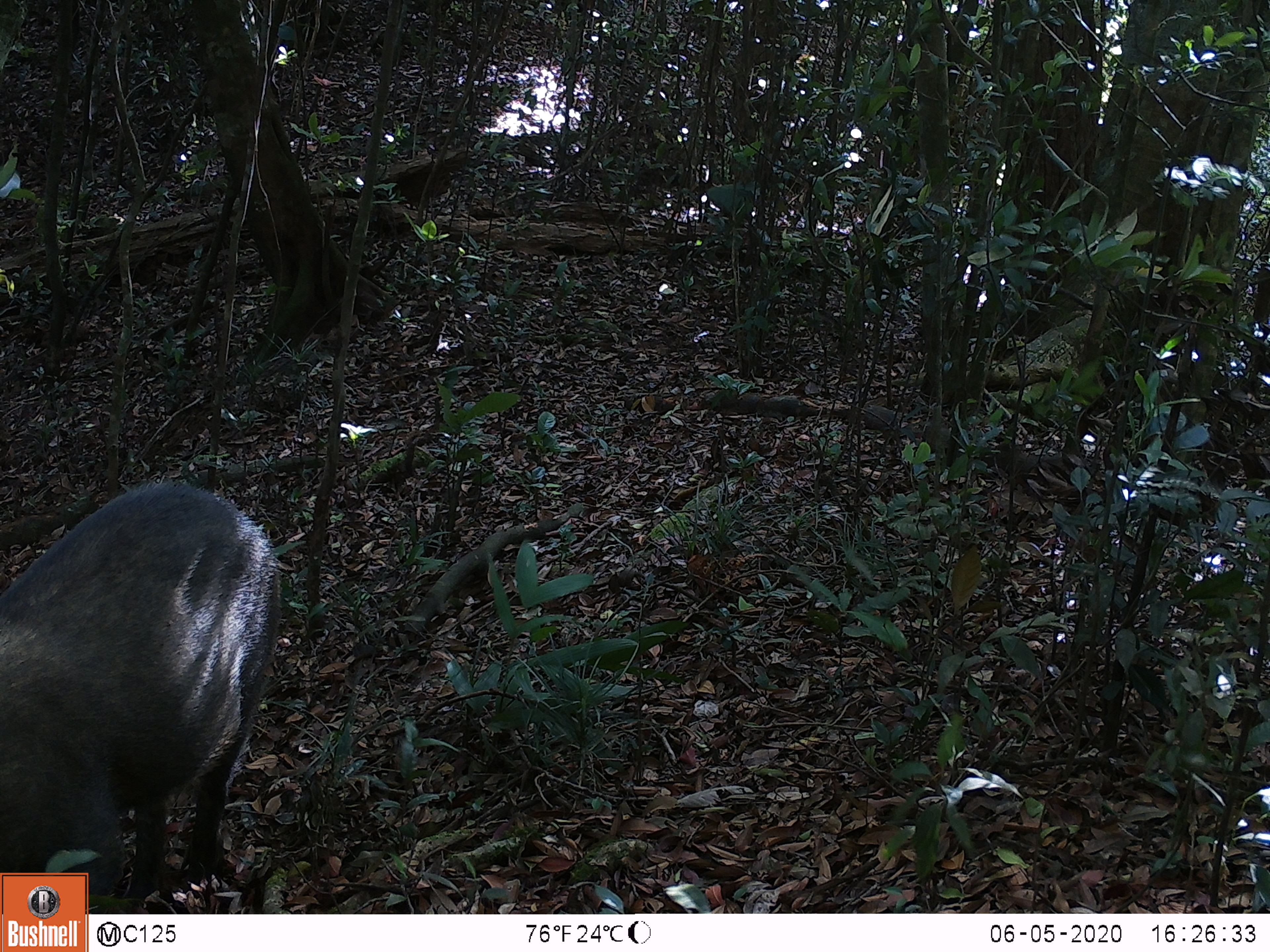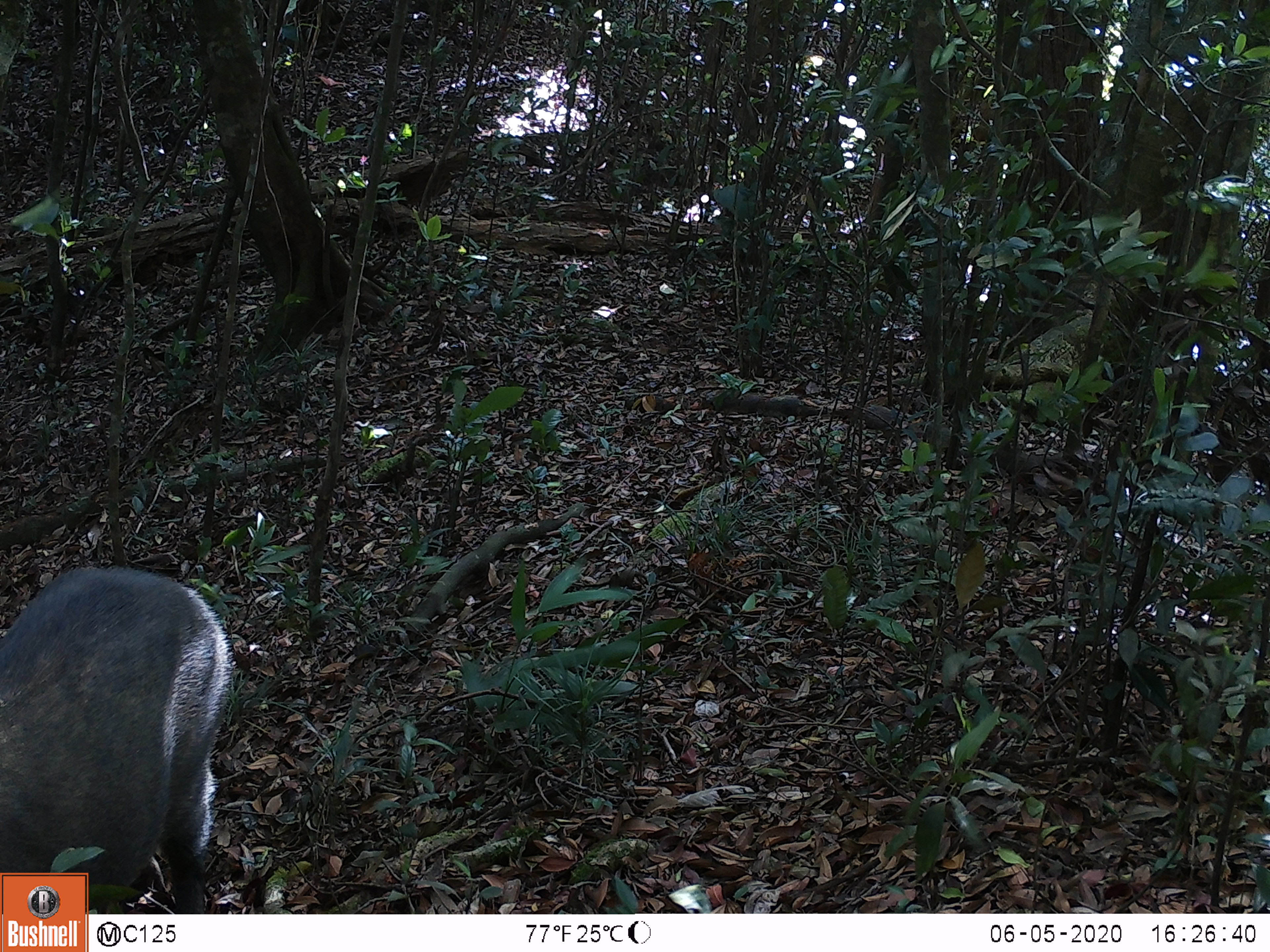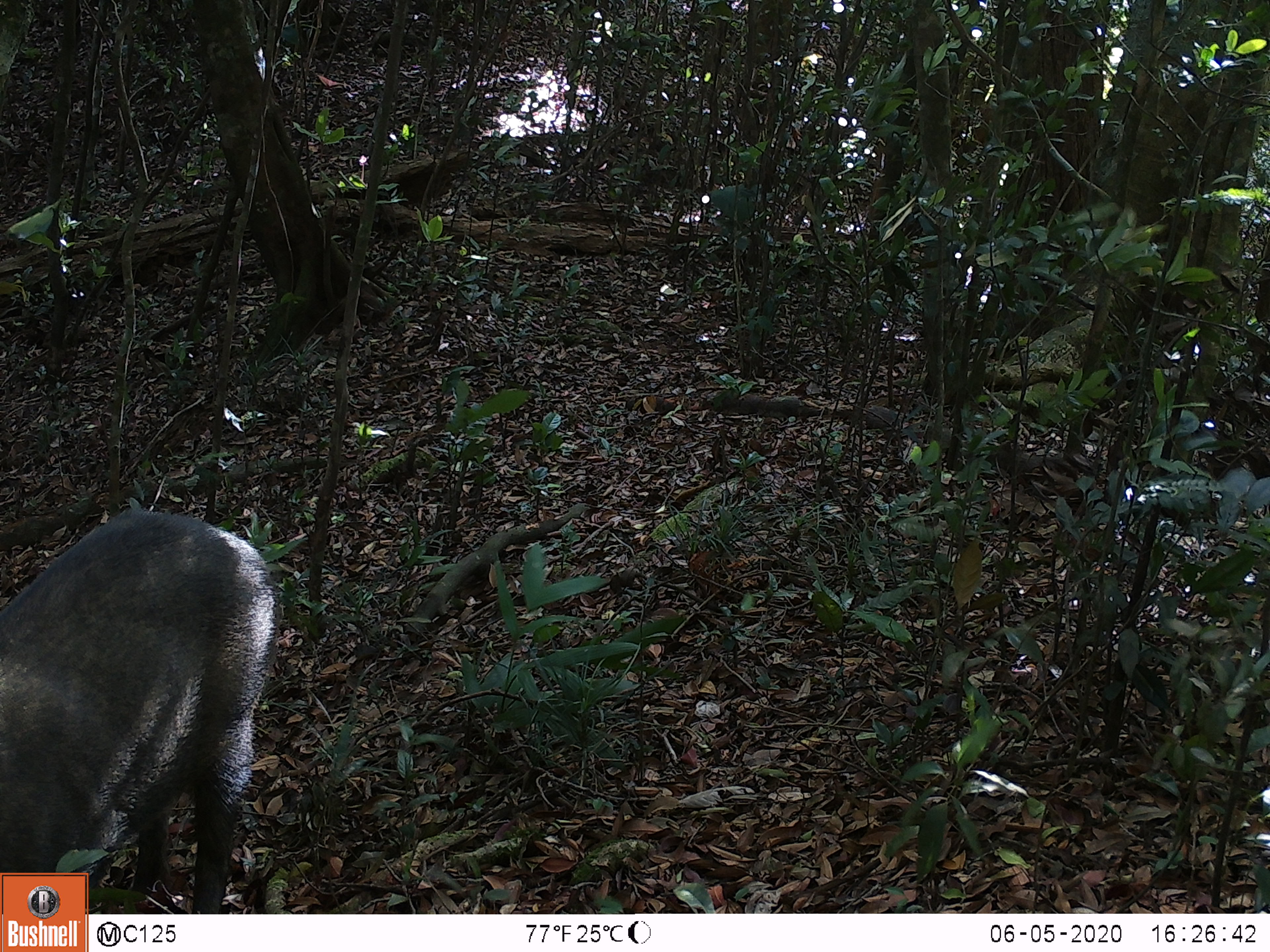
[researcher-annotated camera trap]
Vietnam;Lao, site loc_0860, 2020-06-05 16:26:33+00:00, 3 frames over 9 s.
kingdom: Animalia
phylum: Chordata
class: Mammalia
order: Artiodactyla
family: Suidae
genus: Sus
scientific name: Sus scrofa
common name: eurasian wild pig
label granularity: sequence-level